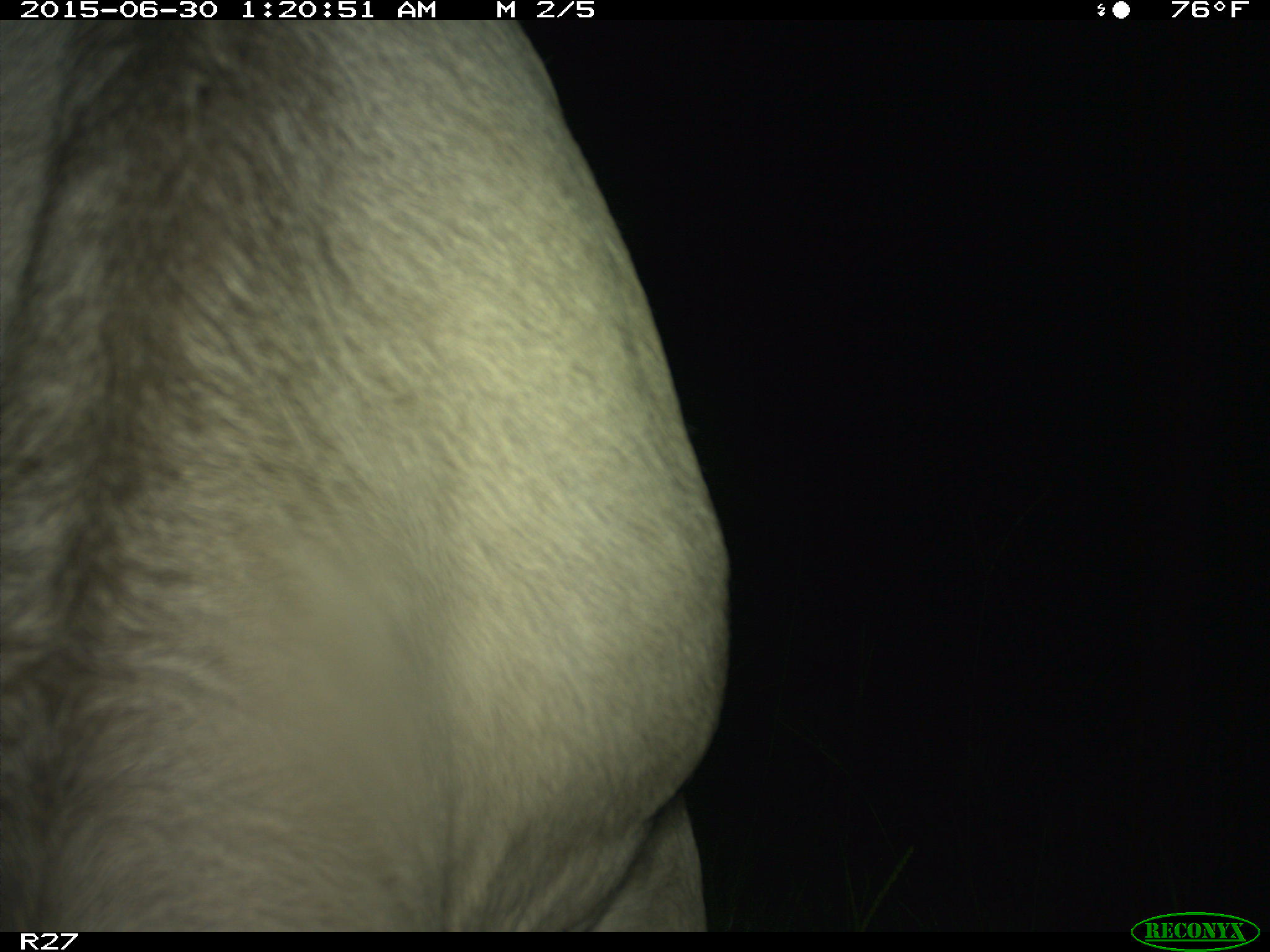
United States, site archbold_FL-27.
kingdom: Animalia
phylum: Chordata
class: Mammalia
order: Artiodactyla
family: Bovidae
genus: Bos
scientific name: Bos taurus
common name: domestic cow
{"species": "Bos taurus (domestic cow)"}